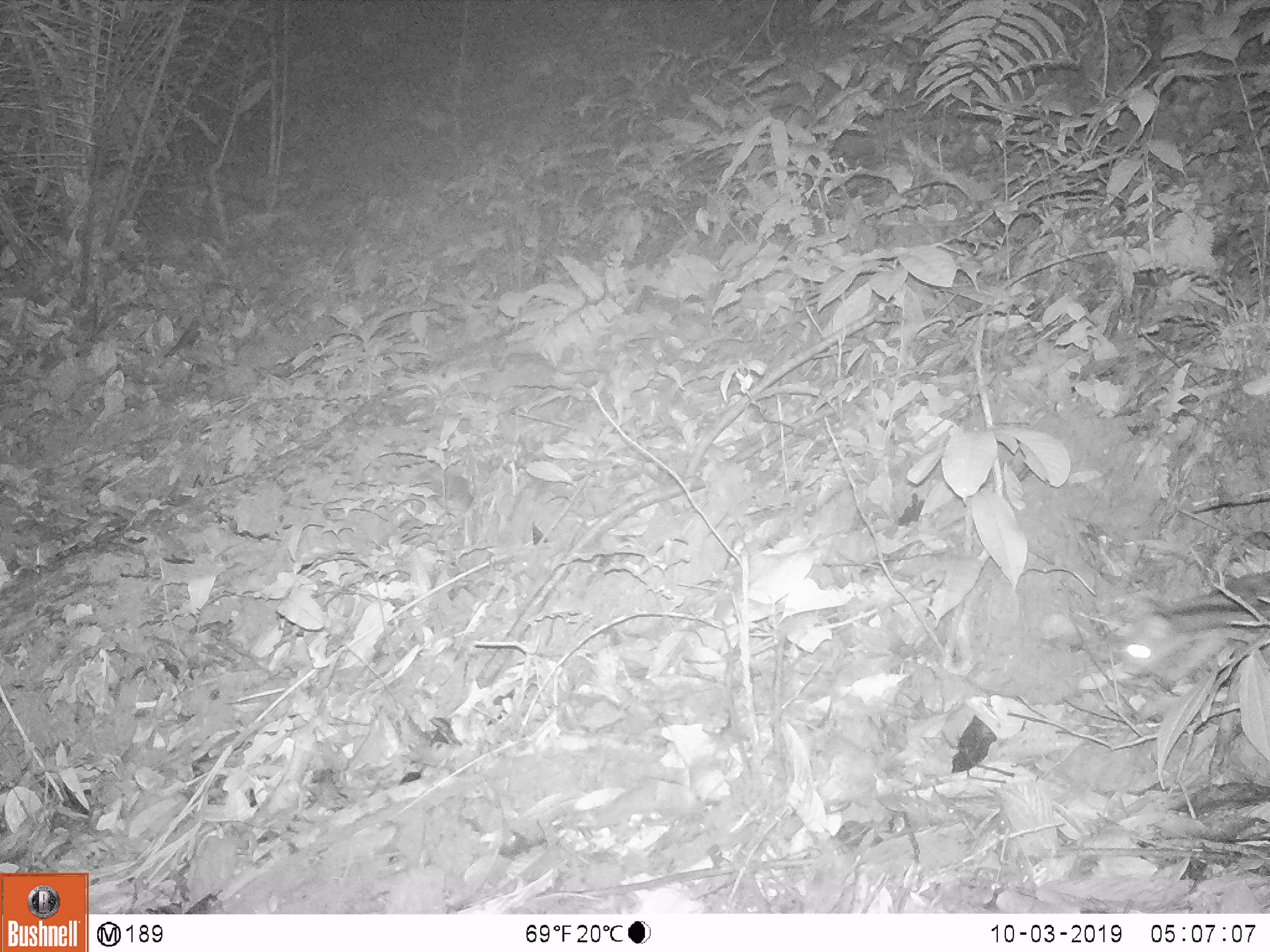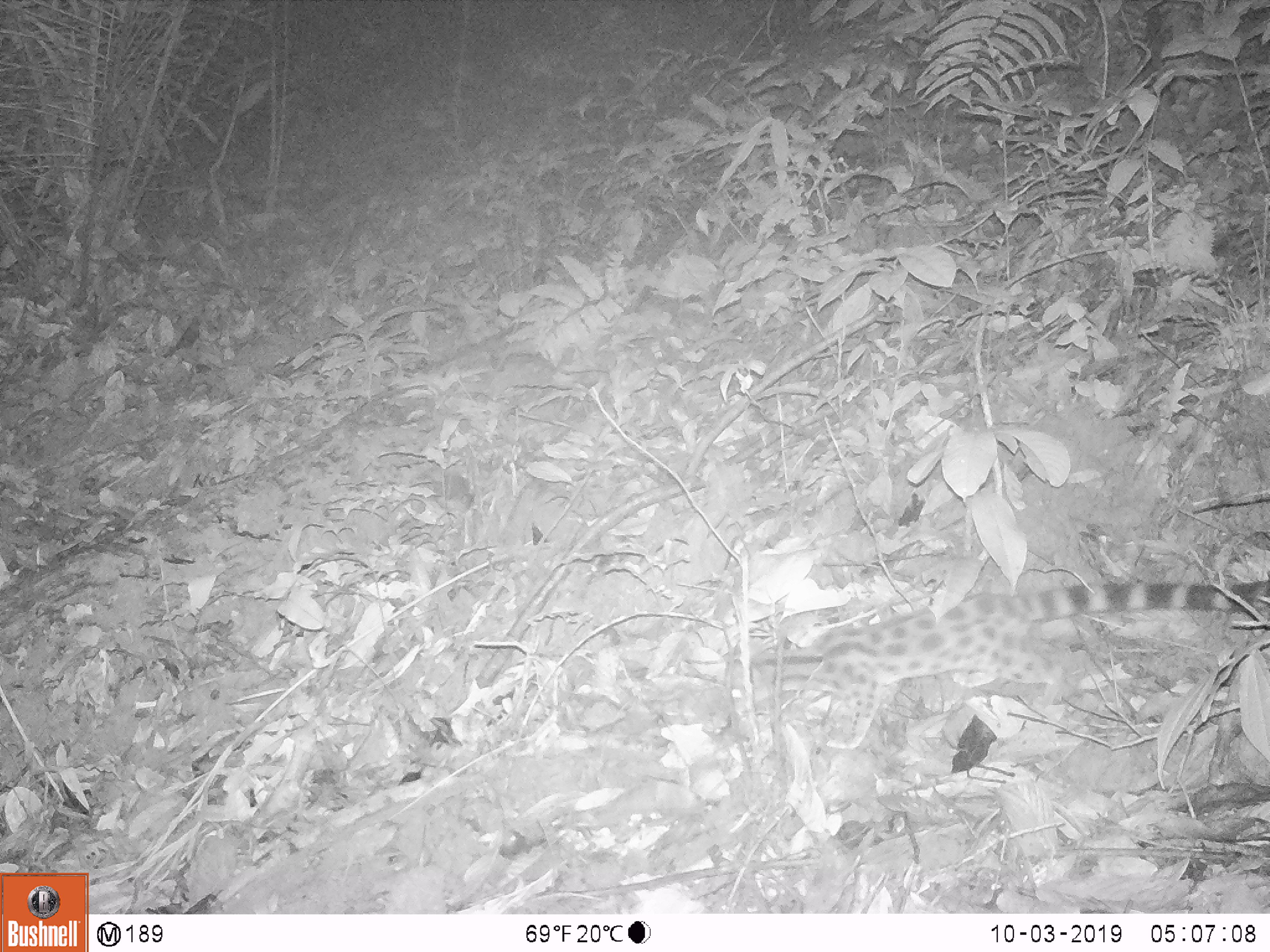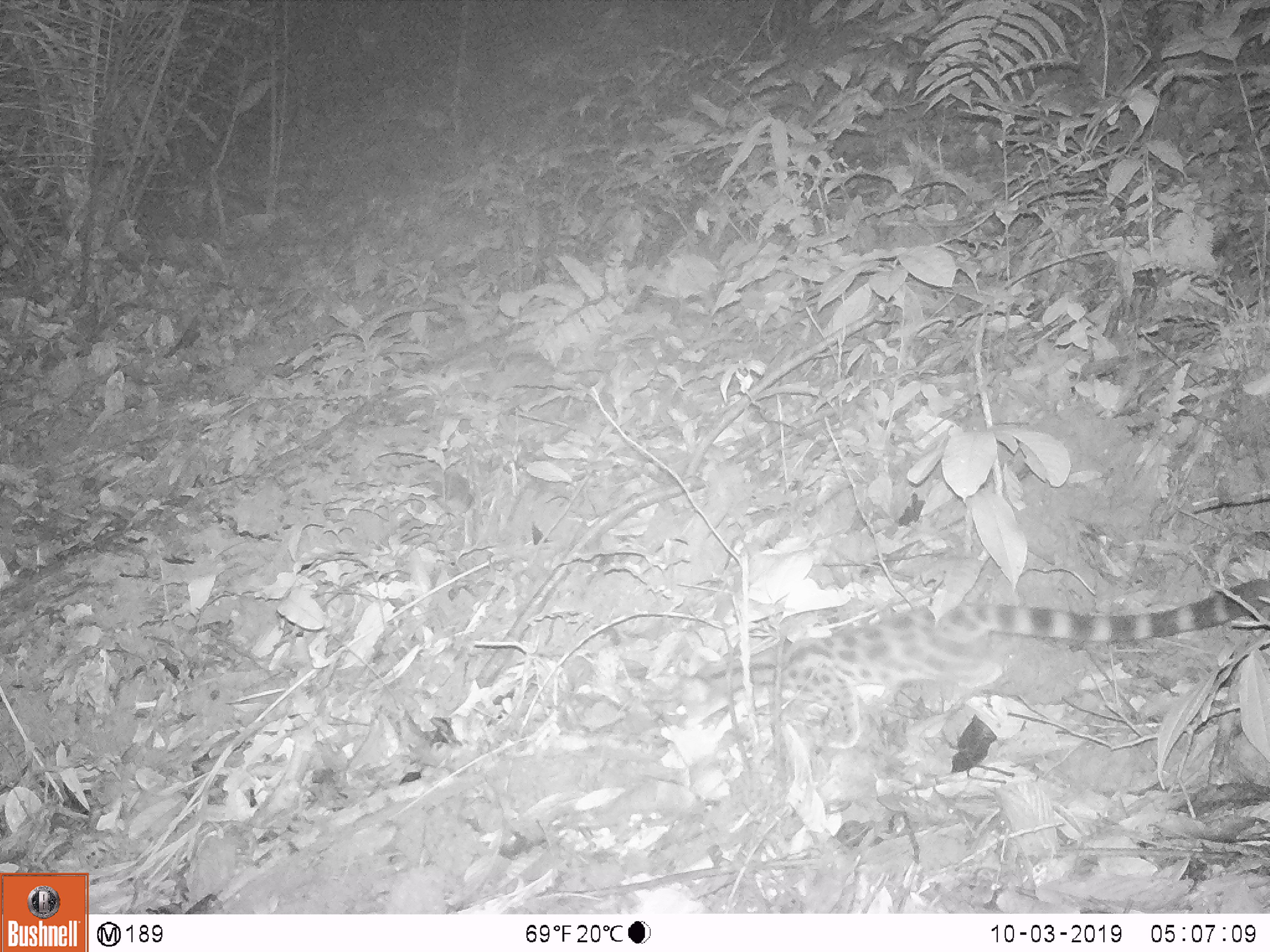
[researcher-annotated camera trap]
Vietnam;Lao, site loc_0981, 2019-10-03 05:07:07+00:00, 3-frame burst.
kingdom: Animalia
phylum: Chordata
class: Mammalia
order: Carnivora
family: Prionodontidae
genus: Prionodon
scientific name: Prionodon pardicolor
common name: spotted linsang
Spotted linsang (Prionodon pardicolor). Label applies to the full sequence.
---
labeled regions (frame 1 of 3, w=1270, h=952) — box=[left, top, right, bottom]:
spotted linsang: box=[1117, 569, 1270, 690]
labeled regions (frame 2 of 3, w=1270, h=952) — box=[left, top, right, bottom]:
spotted linsang: box=[723, 581, 1270, 749]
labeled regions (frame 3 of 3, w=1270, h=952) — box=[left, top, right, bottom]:
spotted linsang: box=[673, 578, 1270, 749]